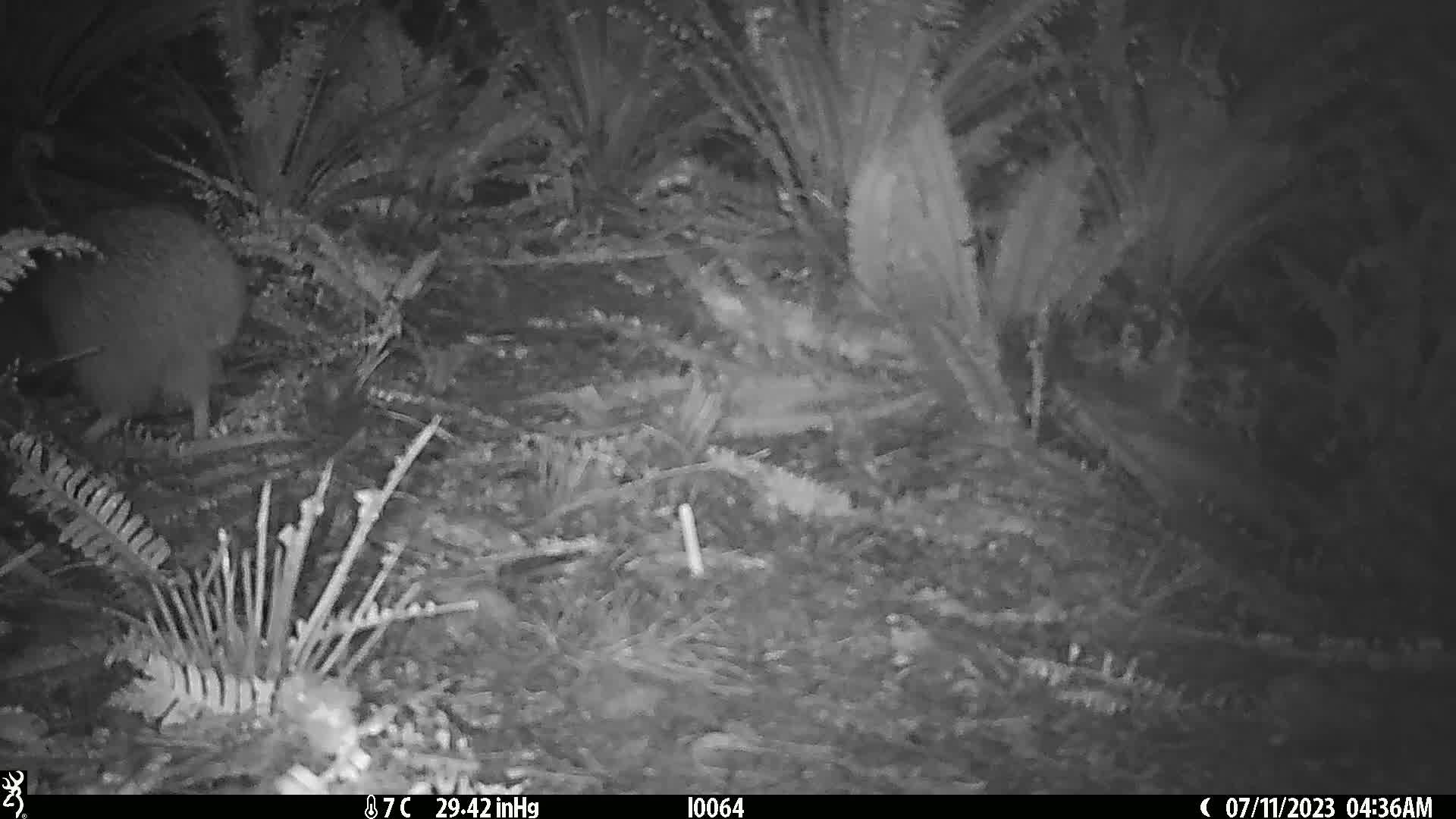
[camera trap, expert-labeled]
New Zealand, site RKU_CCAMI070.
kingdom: Animalia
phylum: Chordata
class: Aves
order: Apterygiformes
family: Apterygidae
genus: Apteryx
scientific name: Apteryx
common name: kiwi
Kiwi (Apteryx).